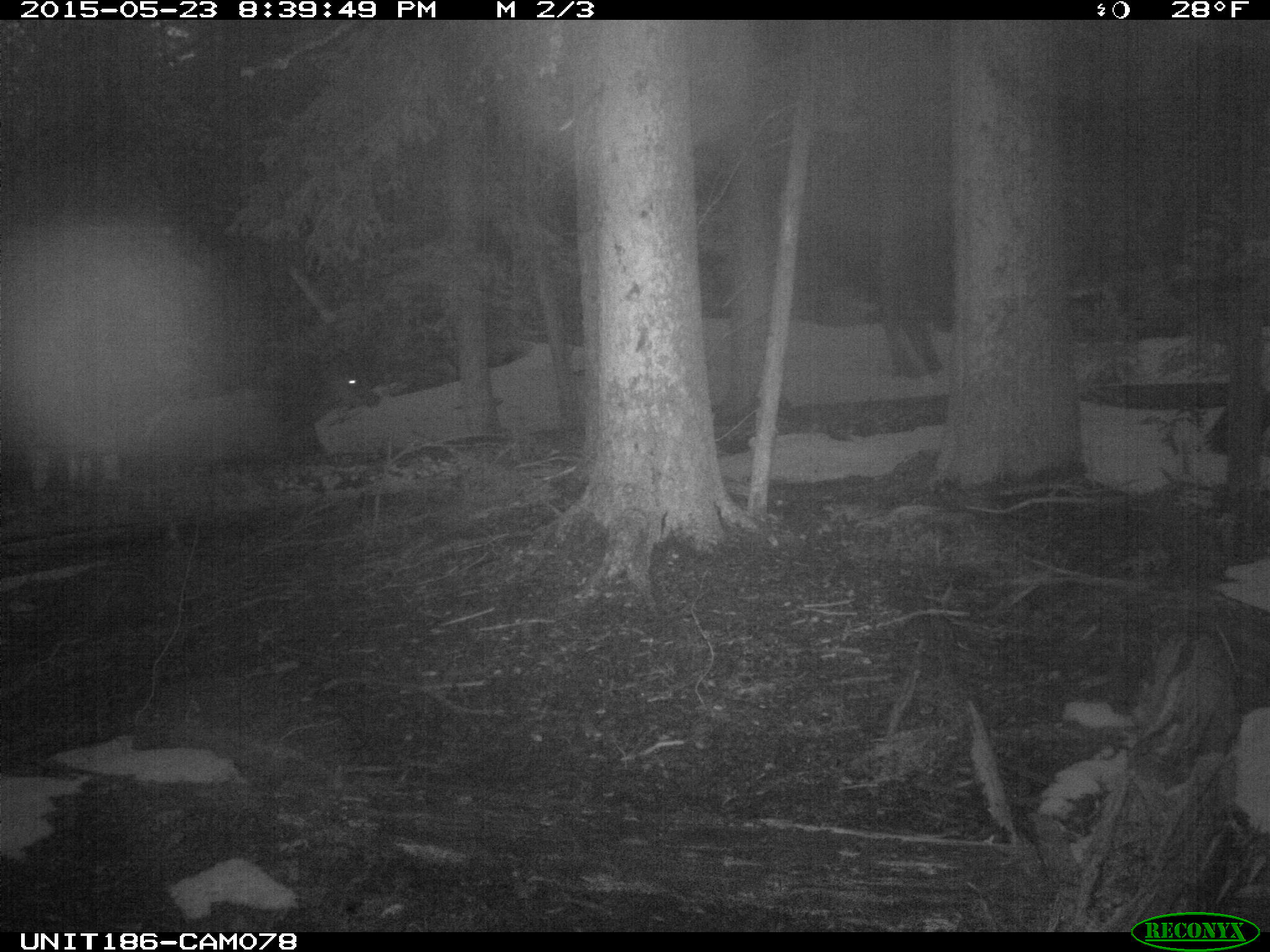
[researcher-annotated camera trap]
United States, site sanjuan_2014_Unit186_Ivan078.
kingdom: Animalia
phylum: Chordata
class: Mammalia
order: Artiodactyla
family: Cervidae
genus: Cervus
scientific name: Cervus elaphus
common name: red deer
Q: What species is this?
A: Cervus elaphus (red deer).